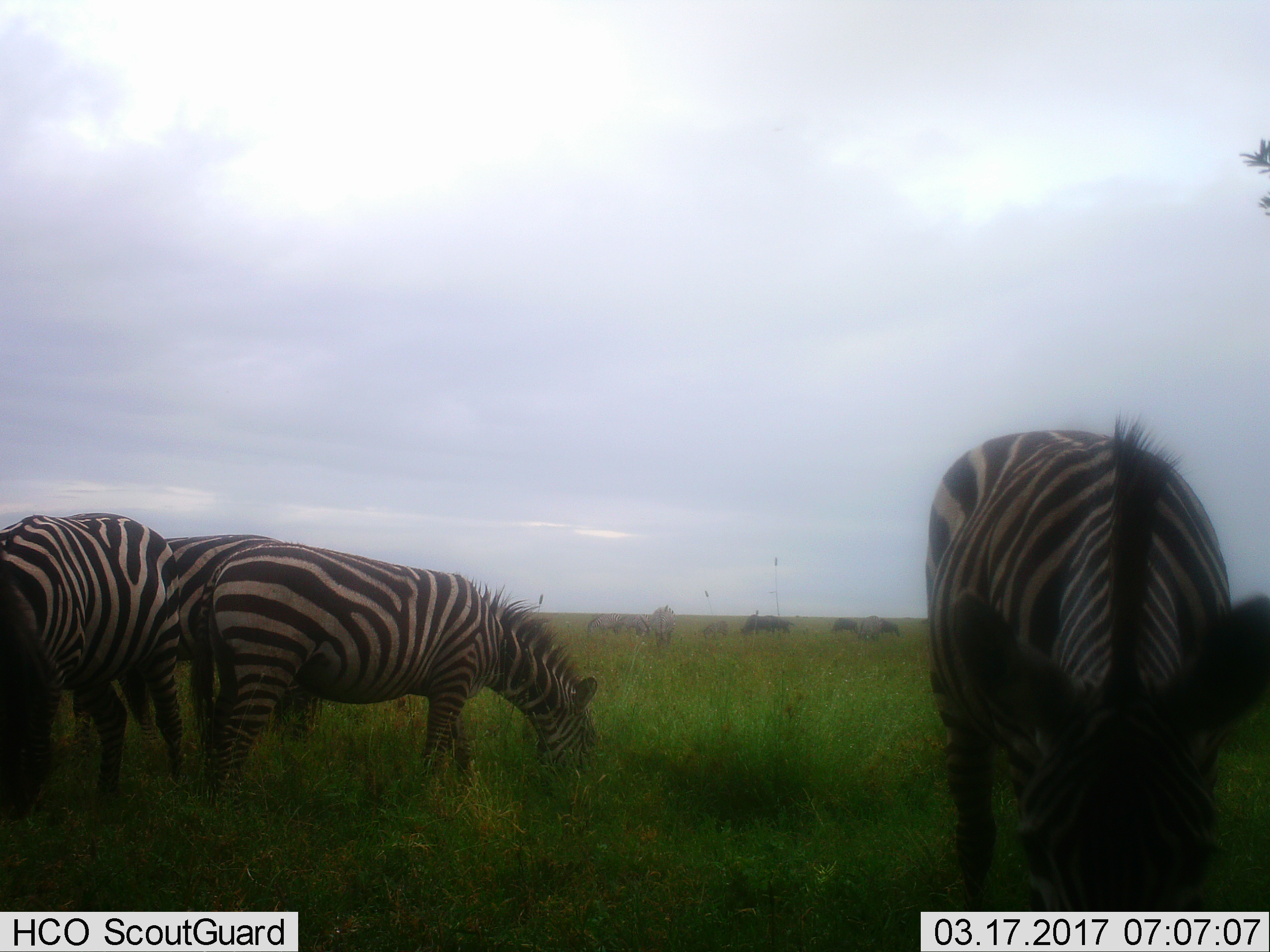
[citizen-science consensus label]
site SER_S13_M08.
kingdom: Animalia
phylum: Chordata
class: Mammalia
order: Perissodactyla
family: Equidae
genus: Equus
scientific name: Equus quagga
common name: plains zebra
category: zebraplains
Zebraplains (plains zebra) (Equus quagga), count 7. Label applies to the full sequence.